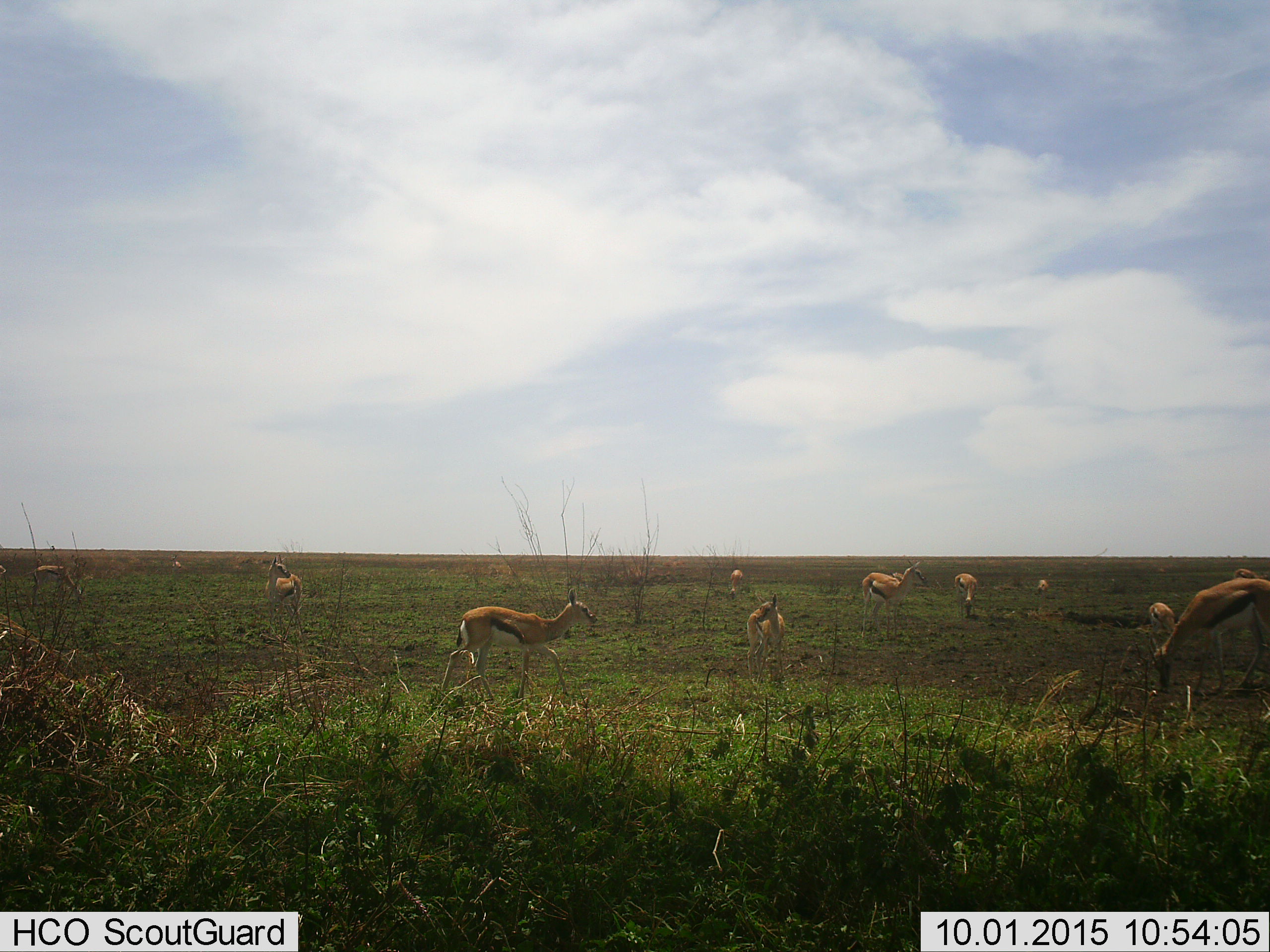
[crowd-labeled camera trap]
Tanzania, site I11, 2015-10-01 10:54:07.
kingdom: Animalia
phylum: Chordata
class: Mammalia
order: Artiodactyla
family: Bovidae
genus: Eudorcas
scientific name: Eudorcas thomsonii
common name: thomson's gazelle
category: gazellethomsons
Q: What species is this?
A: Gazellethomsons (thomson's gazelle) (Eudorcas thomsonii).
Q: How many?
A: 11-50.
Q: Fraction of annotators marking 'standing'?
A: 89%.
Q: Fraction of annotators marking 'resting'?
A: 0%.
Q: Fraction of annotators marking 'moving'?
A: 33%.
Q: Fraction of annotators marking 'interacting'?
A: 0%.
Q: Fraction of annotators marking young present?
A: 33%.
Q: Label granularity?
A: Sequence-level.